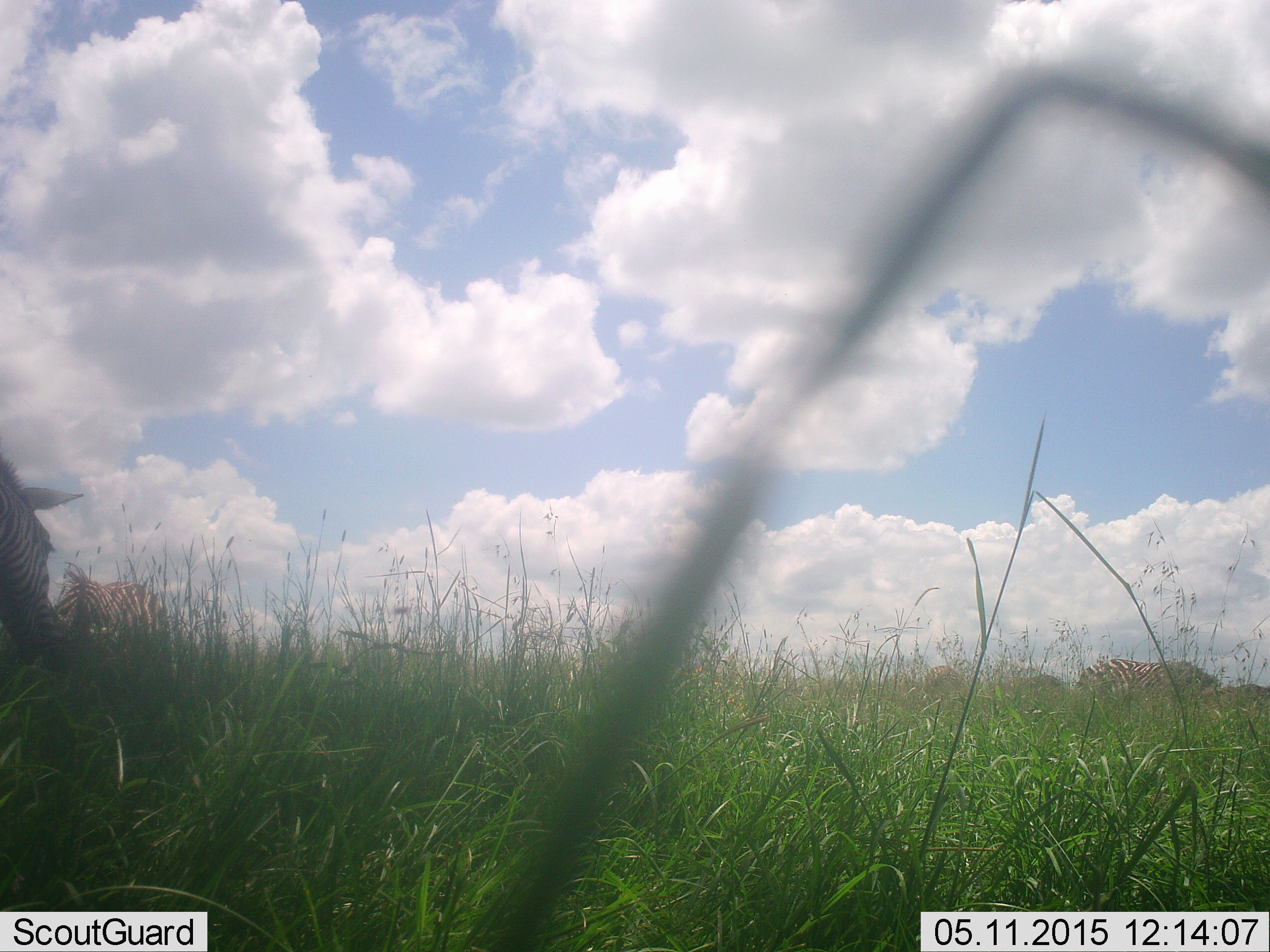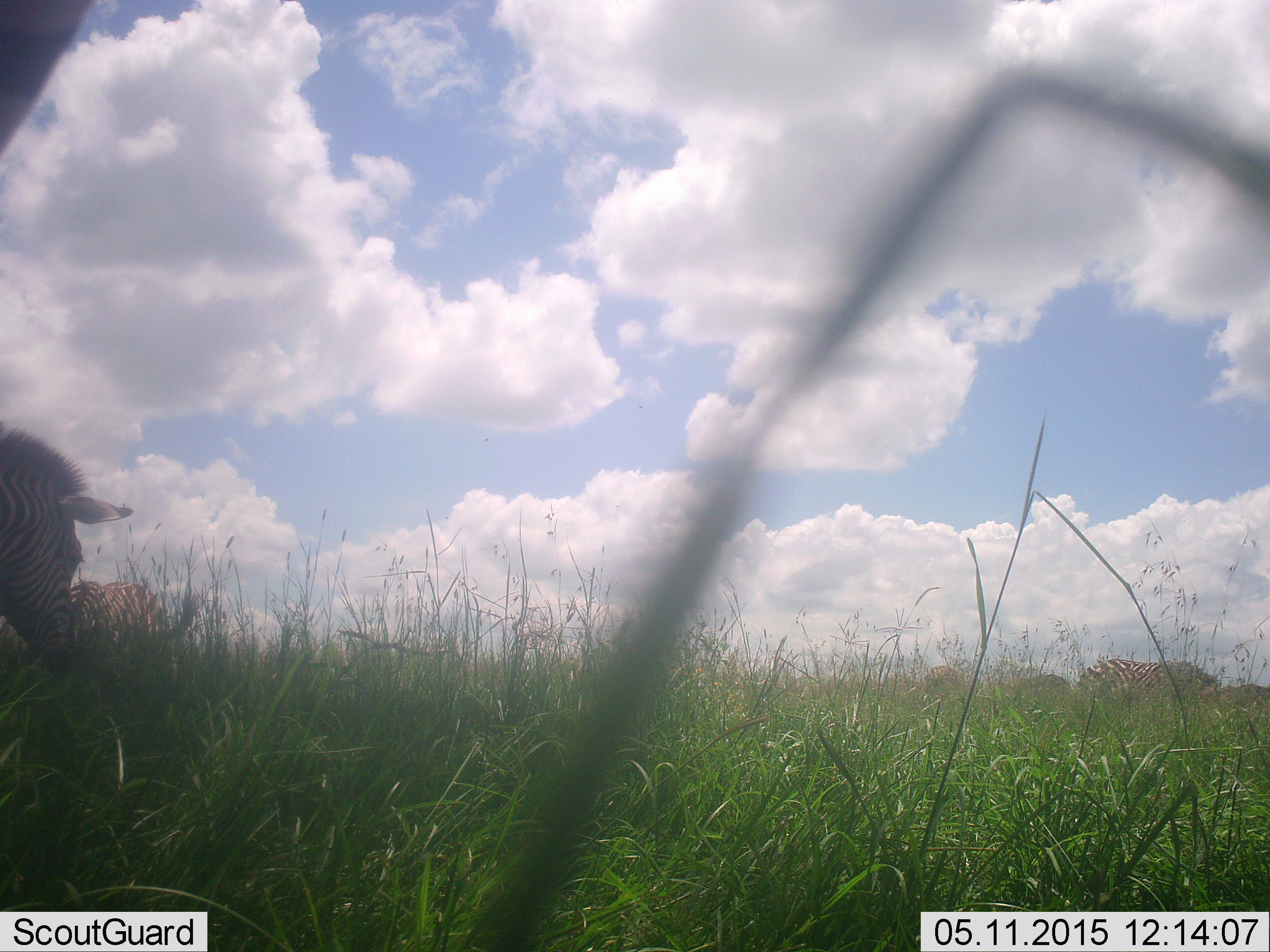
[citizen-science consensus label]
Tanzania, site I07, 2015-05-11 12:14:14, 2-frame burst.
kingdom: Animalia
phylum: Chordata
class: Mammalia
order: Perissodactyla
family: Equidae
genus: Equus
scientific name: Equus quagga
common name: plains zebra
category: zebra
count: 3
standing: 50%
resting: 0%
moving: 20%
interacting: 0%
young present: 0%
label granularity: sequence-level